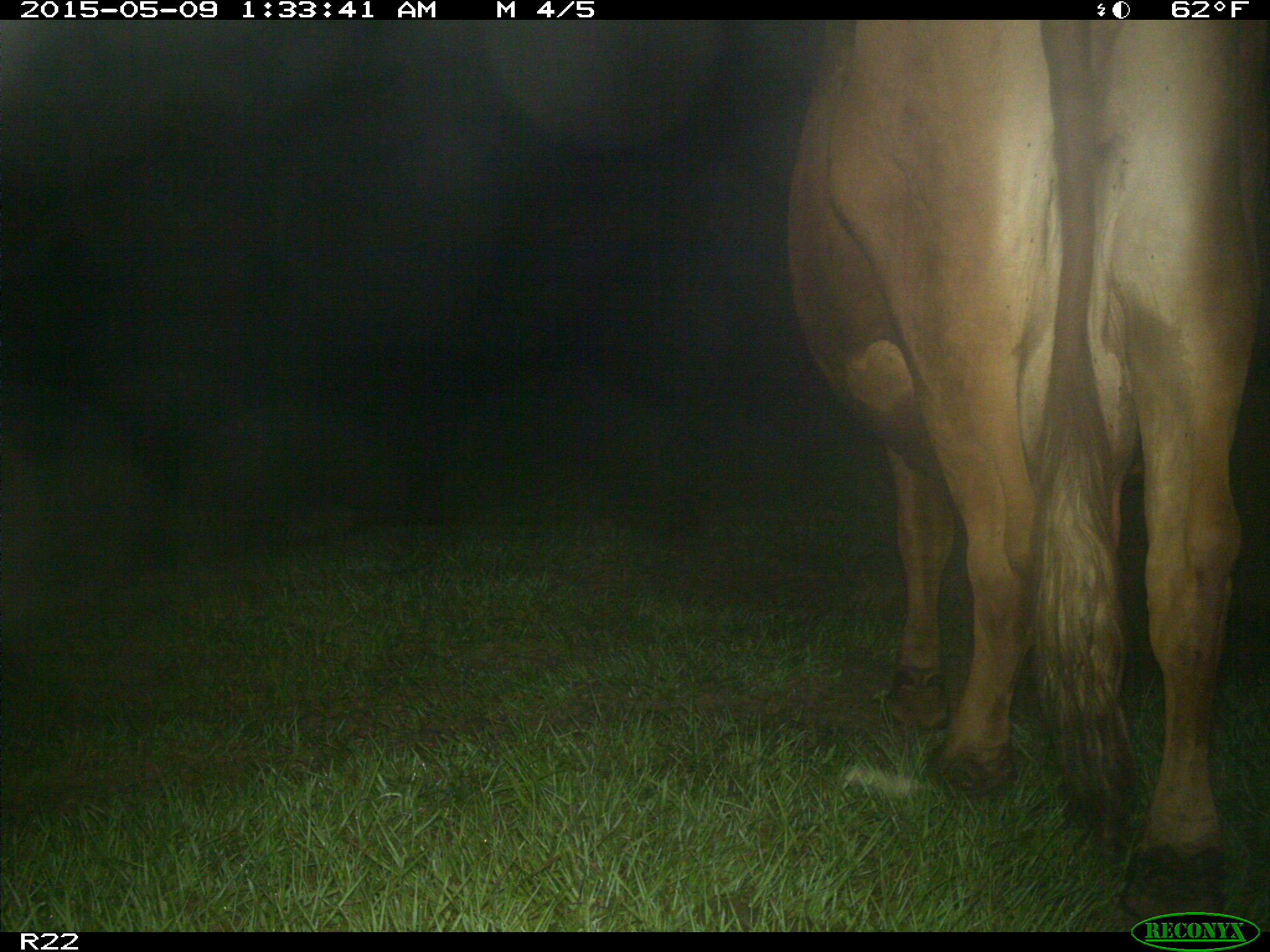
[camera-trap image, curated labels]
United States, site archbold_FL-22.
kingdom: Animalia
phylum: Chordata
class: Mammalia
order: Artiodactyla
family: Bovidae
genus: Bos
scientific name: Bos taurus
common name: domestic cow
Bos taurus (domestic cow).